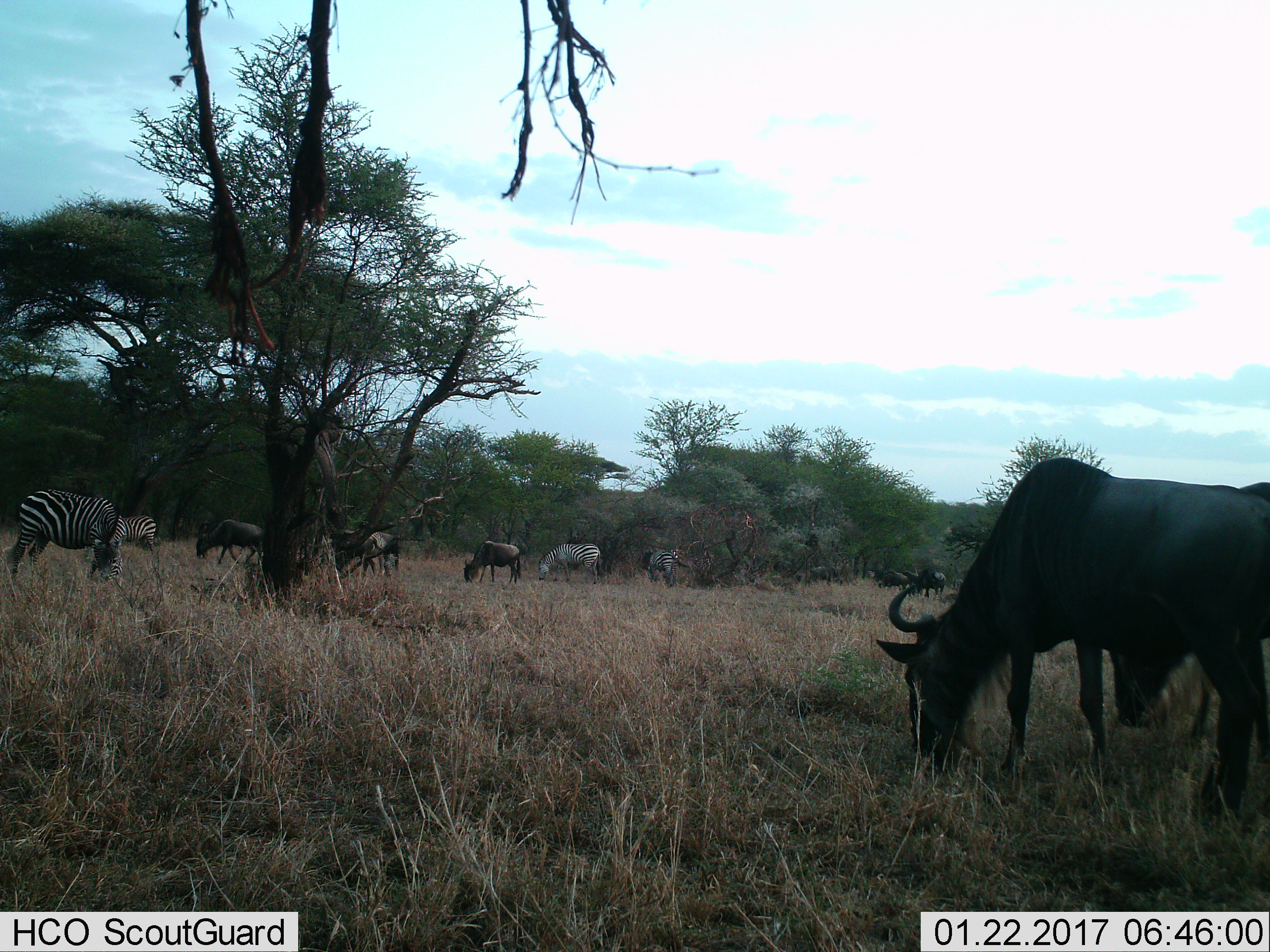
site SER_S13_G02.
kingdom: Animalia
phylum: Chordata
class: Mammalia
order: Artiodactyla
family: Bovidae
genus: Connochaetes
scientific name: Connochaetes taurinus taurinus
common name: blue wildebeest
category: wildebeestblue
Wildebeestblue (blue wildebeest) (Connochaetes taurinus taurinus), count 9. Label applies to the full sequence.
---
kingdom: Animalia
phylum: Chordata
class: Mammalia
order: Perissodactyla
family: Equidae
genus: Equus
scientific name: Equus quagga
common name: plains zebra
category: zebraplains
Zebraplains (plains zebra) (Equus quagga), count 4. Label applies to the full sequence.